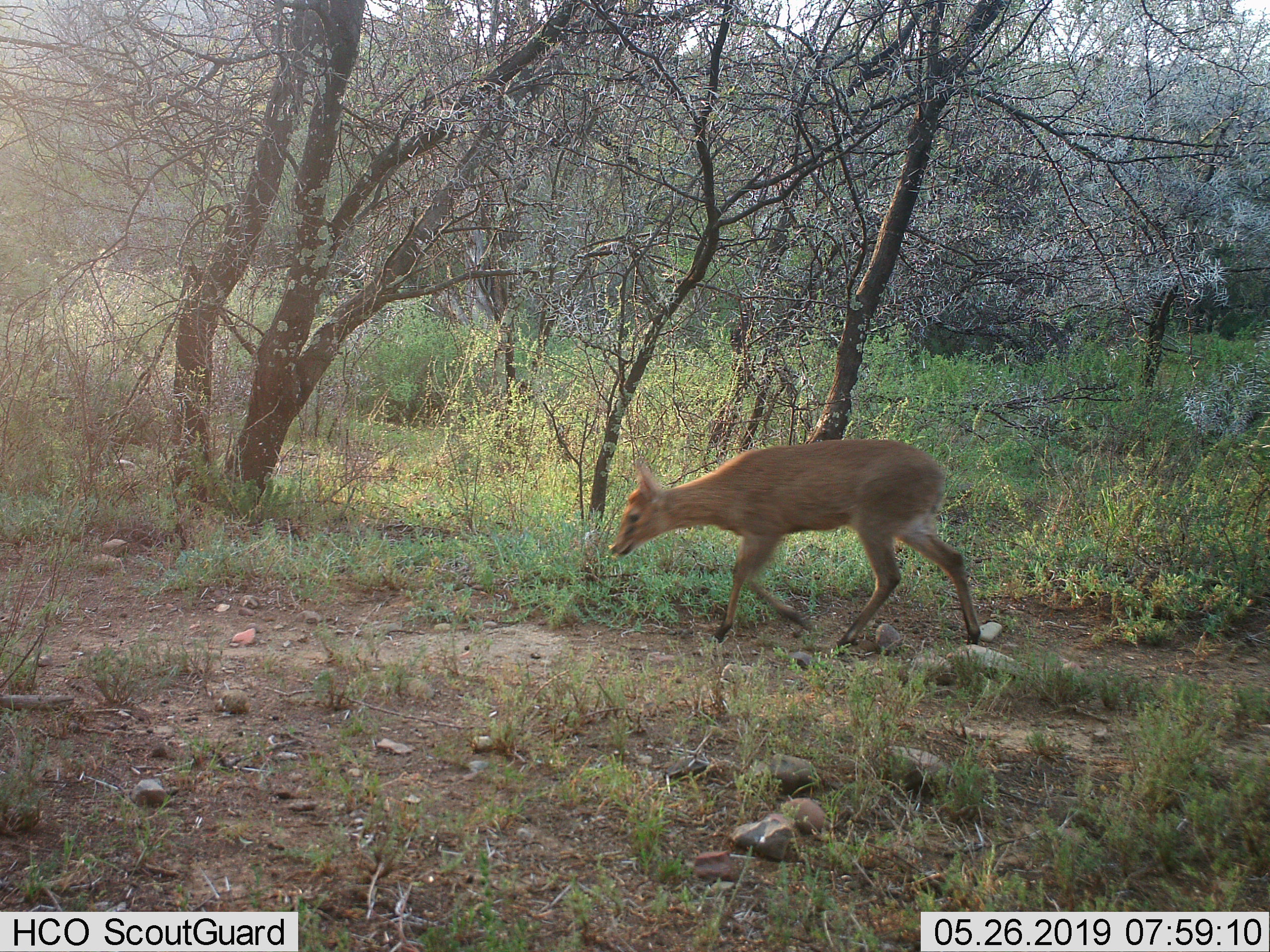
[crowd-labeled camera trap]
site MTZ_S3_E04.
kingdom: Animalia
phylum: Chordata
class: Mammalia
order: Artiodactyla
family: Bovidae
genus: Sylvicapra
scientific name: Sylvicapra grimmia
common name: common duiker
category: duikercommongrey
Duikercommongrey (common duiker) (Sylvicapra grimmia), count 1. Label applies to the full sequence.